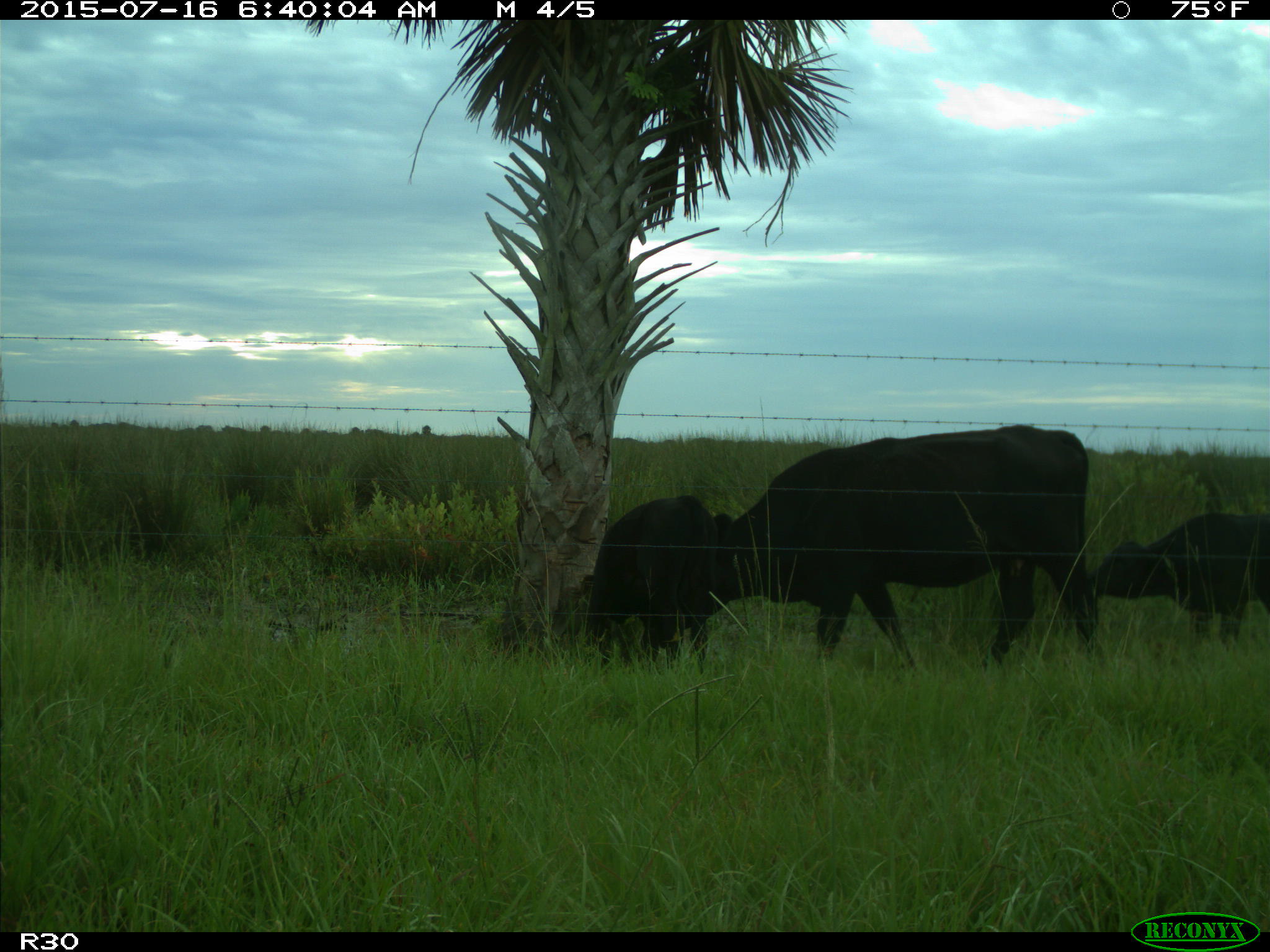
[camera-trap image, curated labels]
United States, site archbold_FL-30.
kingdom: Animalia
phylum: Chordata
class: Mammalia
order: Artiodactyla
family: Bovidae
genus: Bos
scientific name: Bos taurus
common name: domestic cow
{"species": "Bos taurus (domestic cow)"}